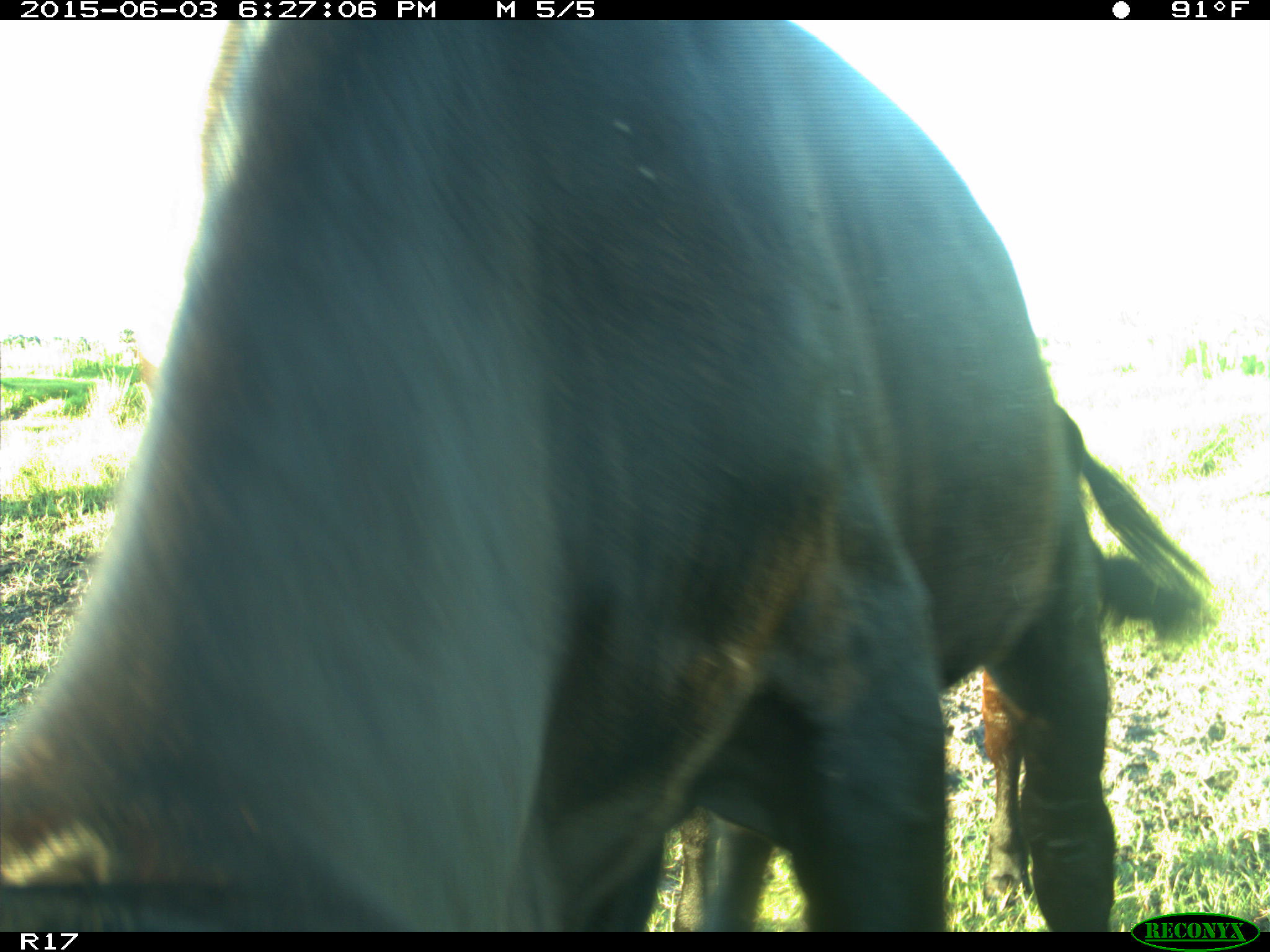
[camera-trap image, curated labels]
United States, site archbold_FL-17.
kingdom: Animalia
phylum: Chordata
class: Mammalia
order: Artiodactyla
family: Bovidae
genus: Bos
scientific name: Bos taurus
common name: domestic cow